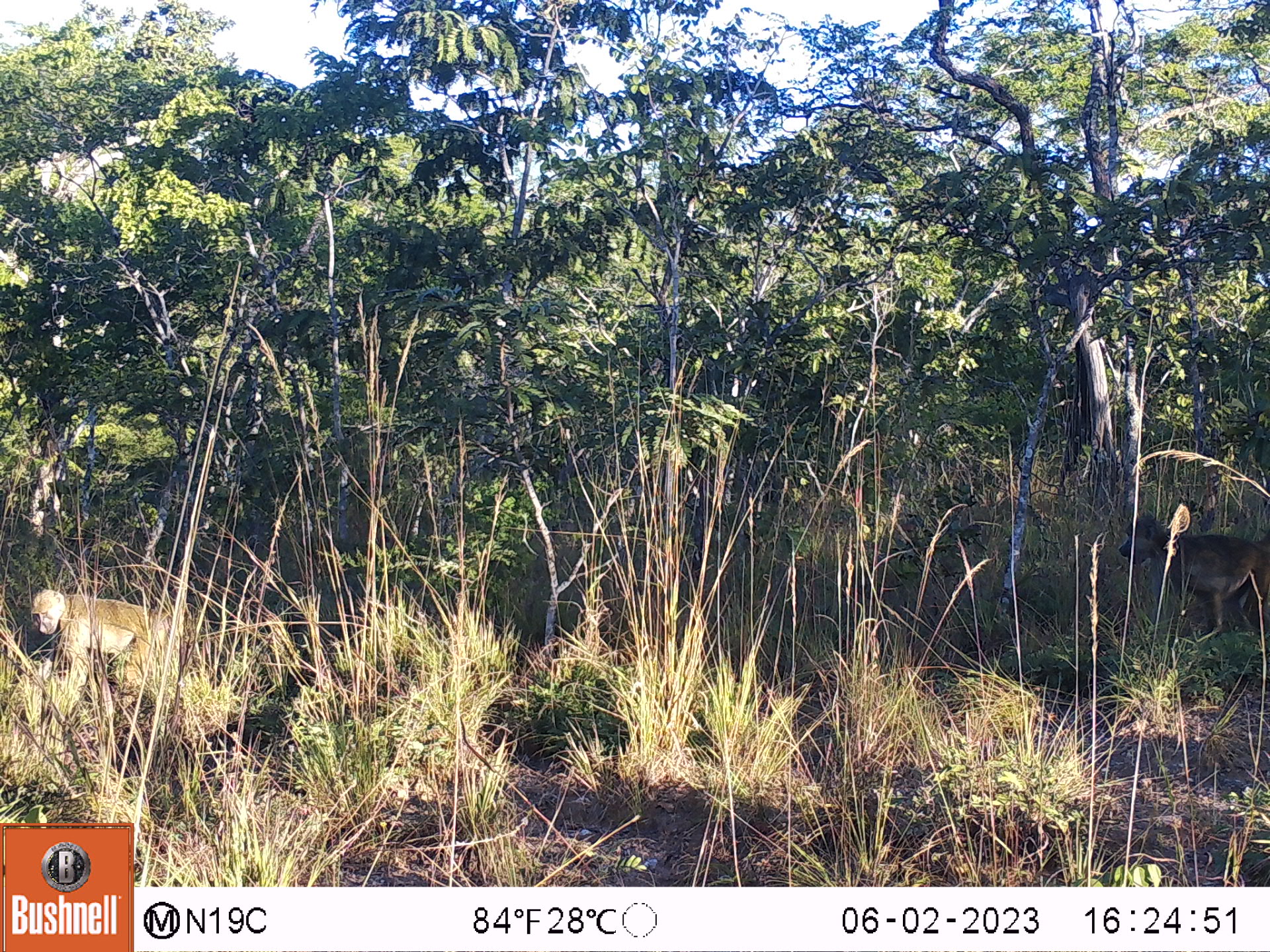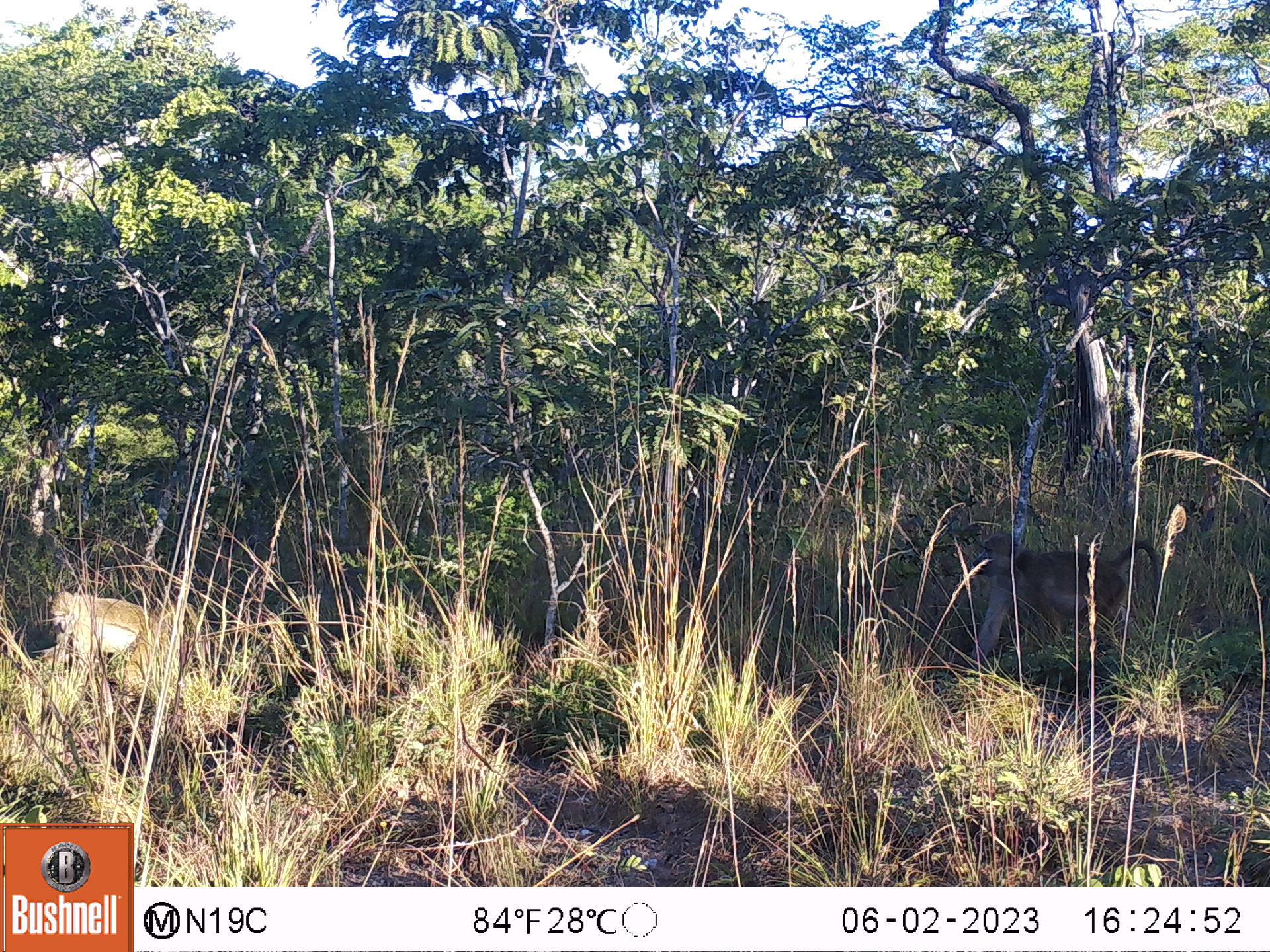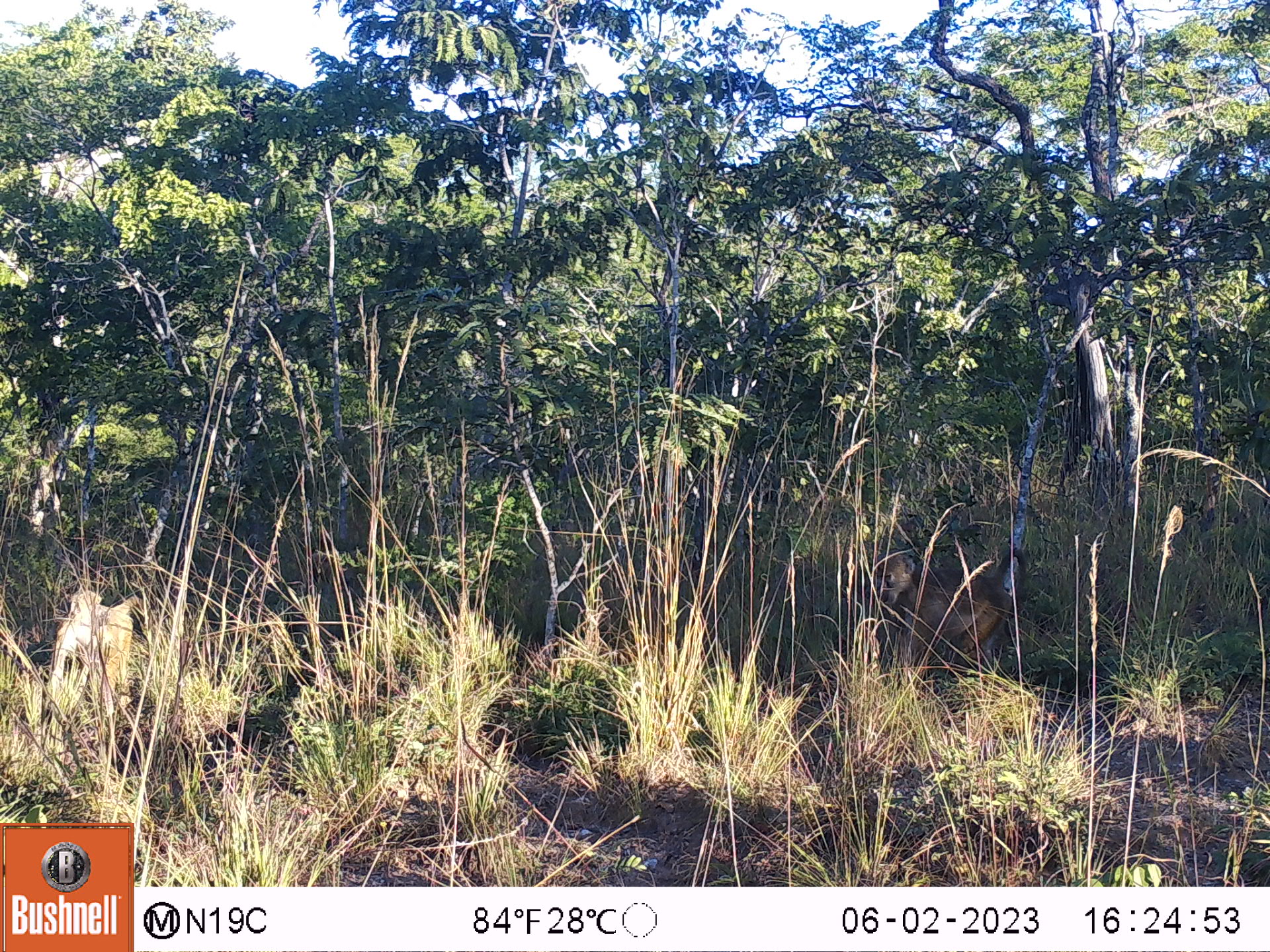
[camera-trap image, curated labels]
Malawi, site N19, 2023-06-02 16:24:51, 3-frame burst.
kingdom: Animalia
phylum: Chordata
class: Mammalia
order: Primates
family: Cercopithecidae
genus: Papio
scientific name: Papio cynocephalus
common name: yellow baboon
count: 2